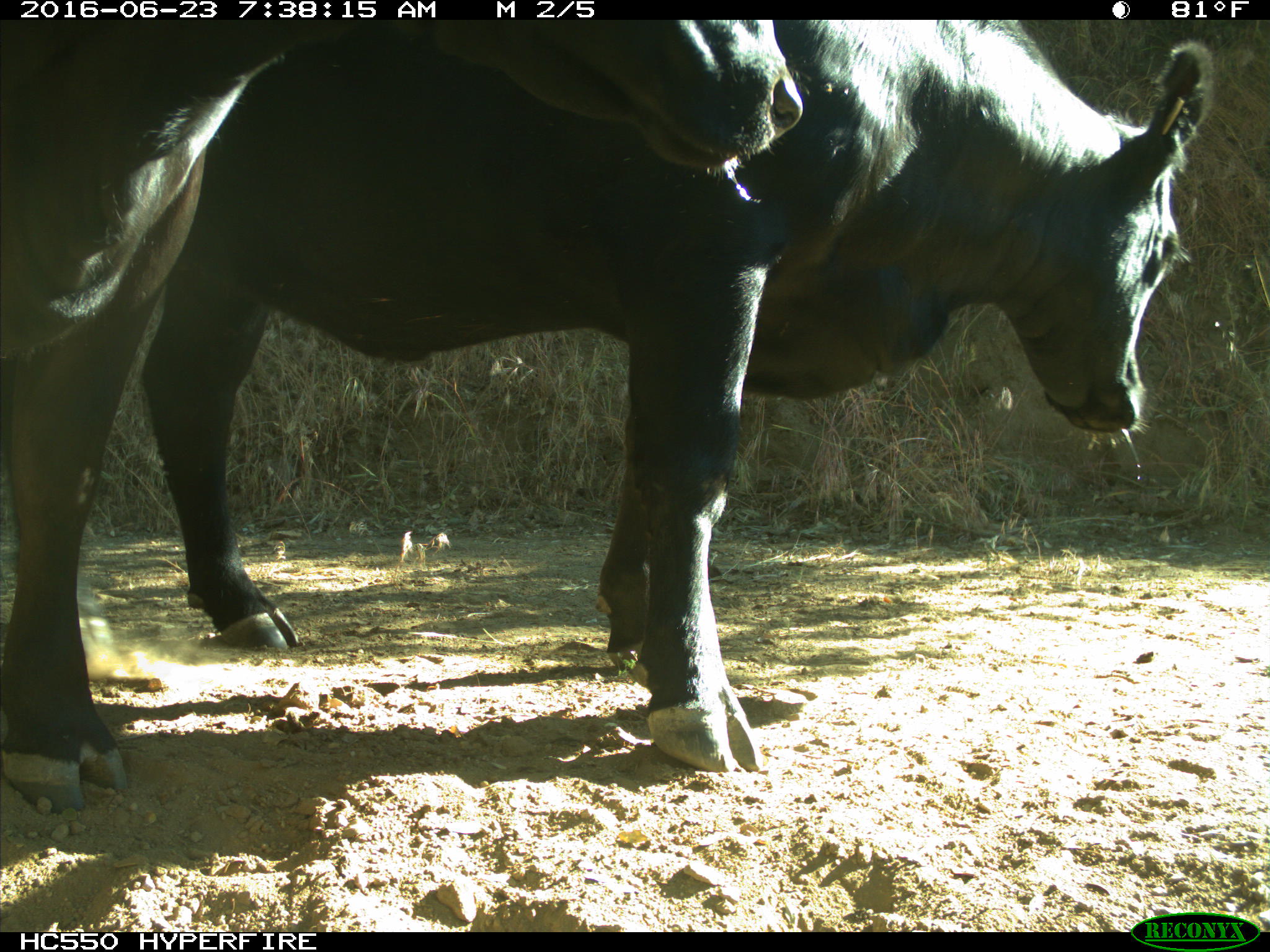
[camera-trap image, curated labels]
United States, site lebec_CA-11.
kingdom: Animalia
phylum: Chordata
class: Mammalia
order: Artiodactyla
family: Bovidae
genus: Bos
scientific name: Bos taurus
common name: domestic cow